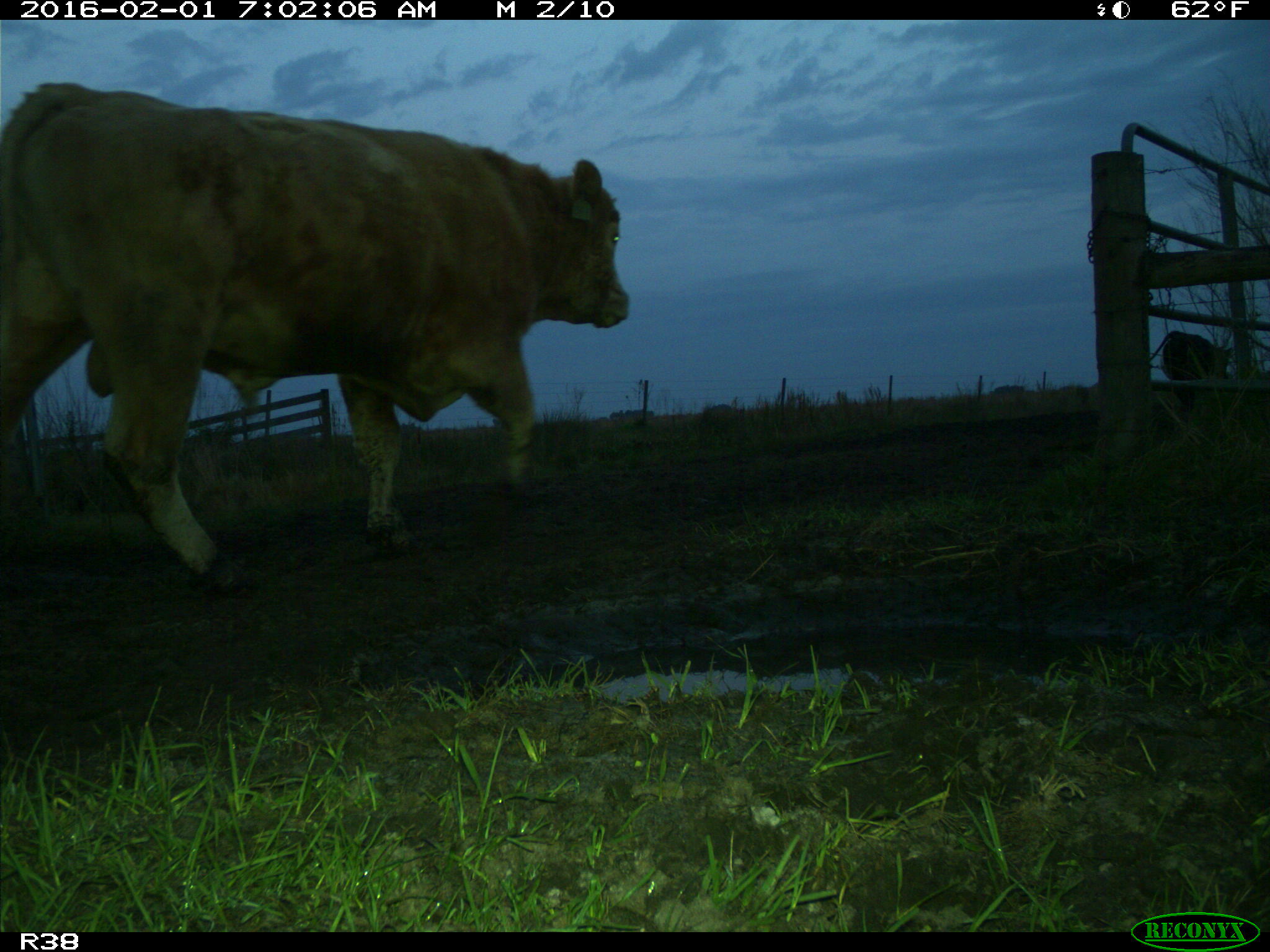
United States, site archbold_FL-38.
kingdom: Animalia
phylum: Chordata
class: Mammalia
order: Artiodactyla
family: Bovidae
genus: Bos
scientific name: Bos taurus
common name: domestic cow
Bos taurus (domestic cow).